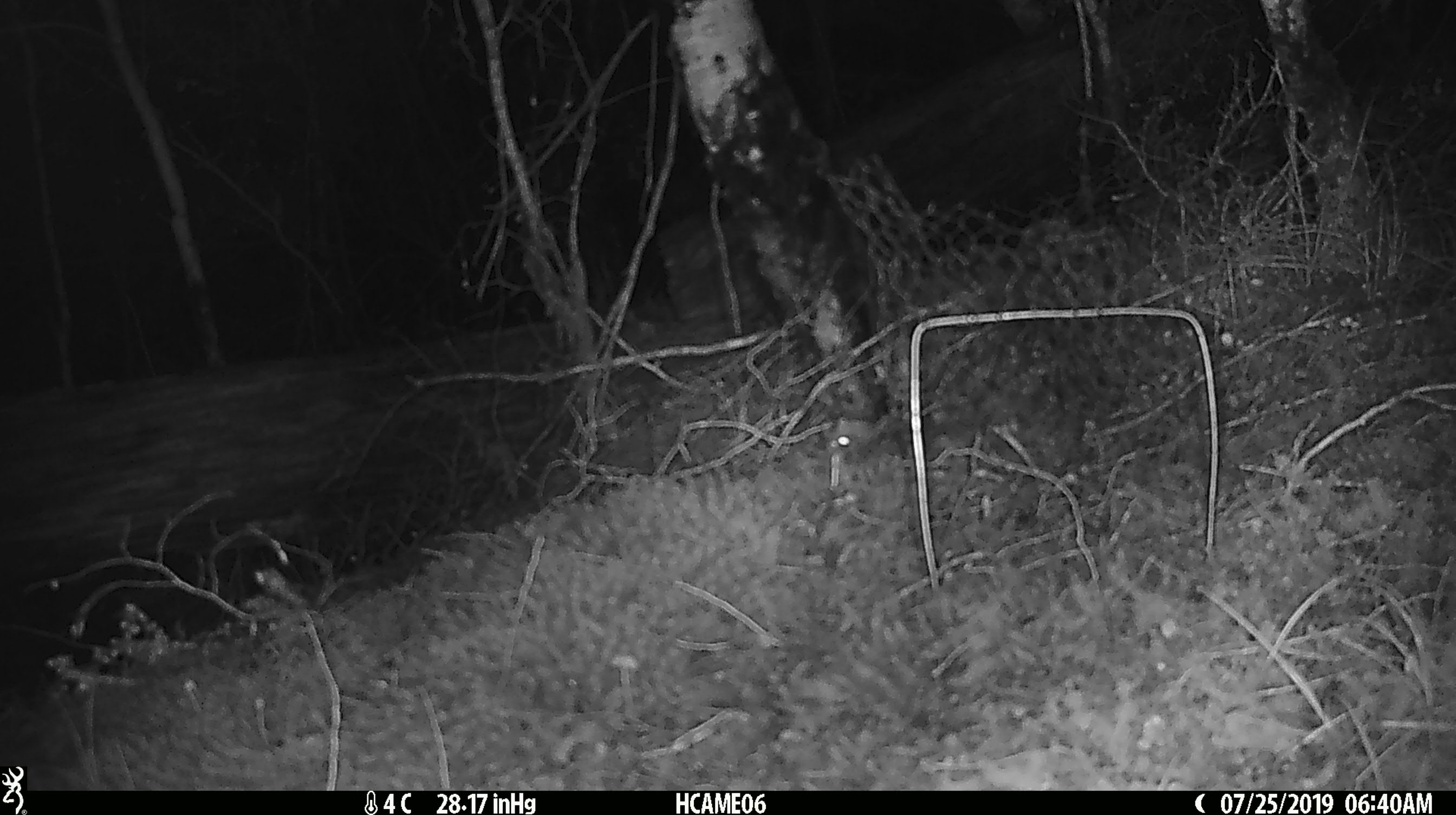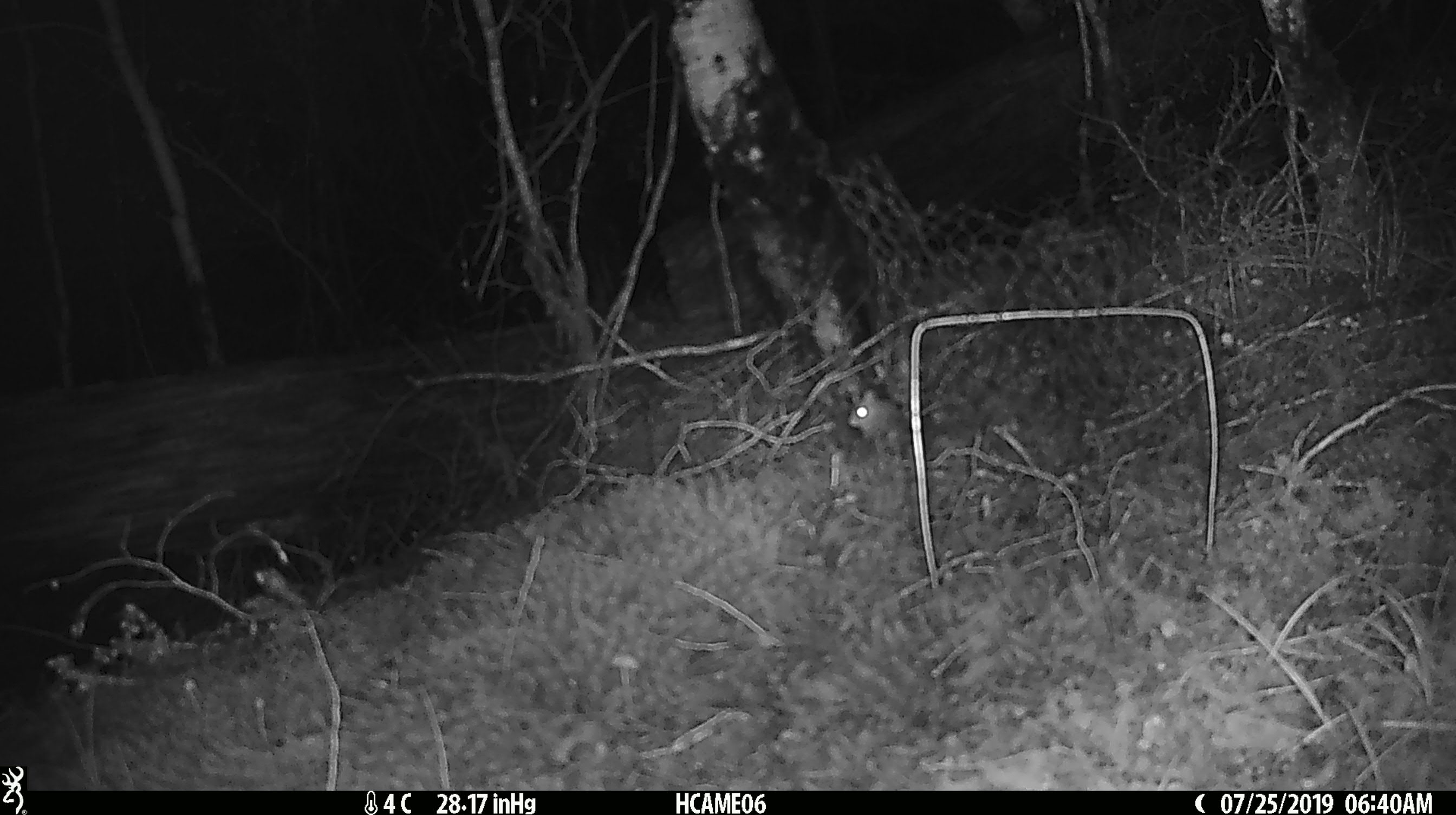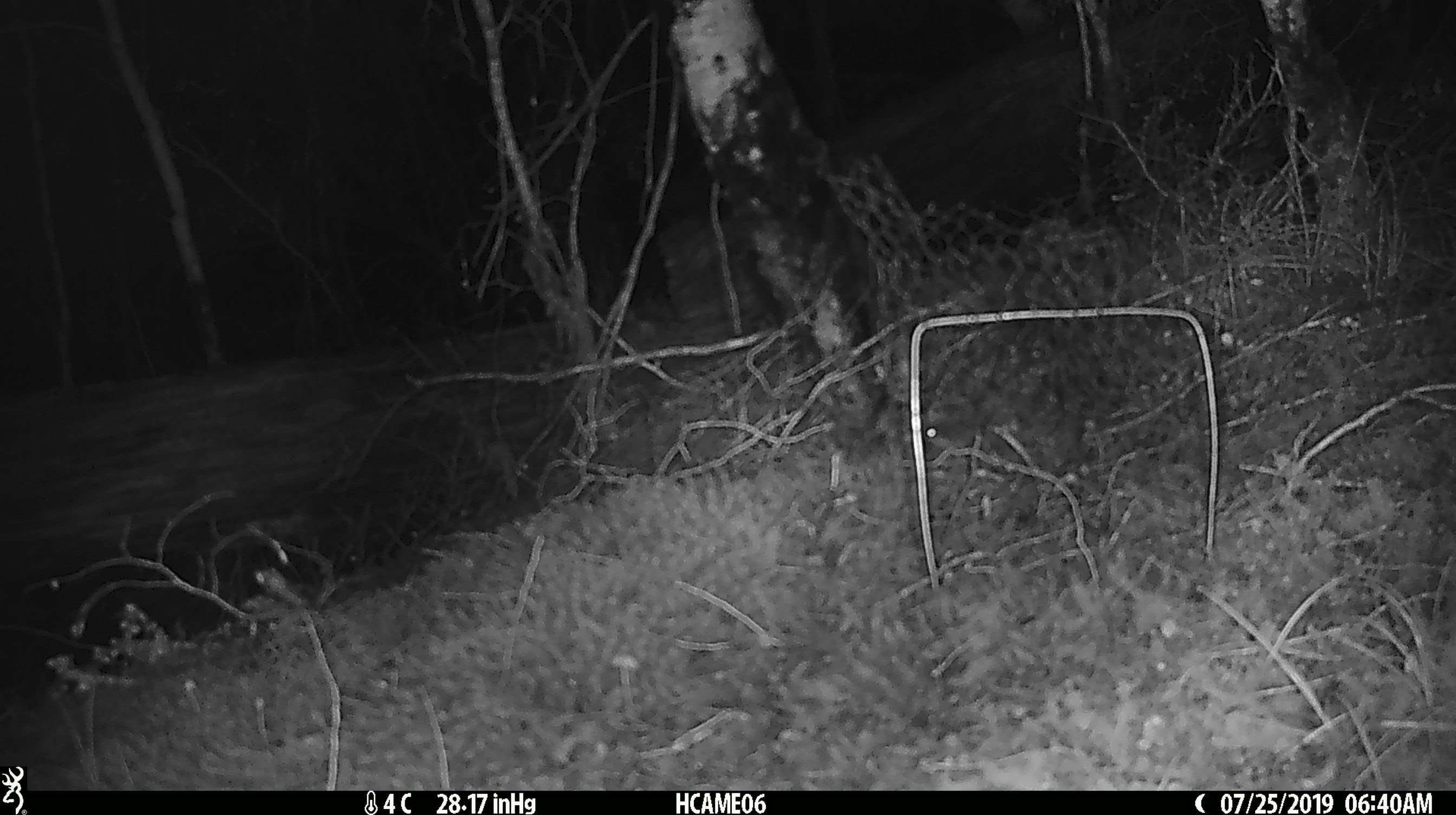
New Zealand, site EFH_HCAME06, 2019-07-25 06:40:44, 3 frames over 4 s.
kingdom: Animalia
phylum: Chordata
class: Mammalia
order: Rodentia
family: Muridae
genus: Mus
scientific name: Mus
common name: mouse